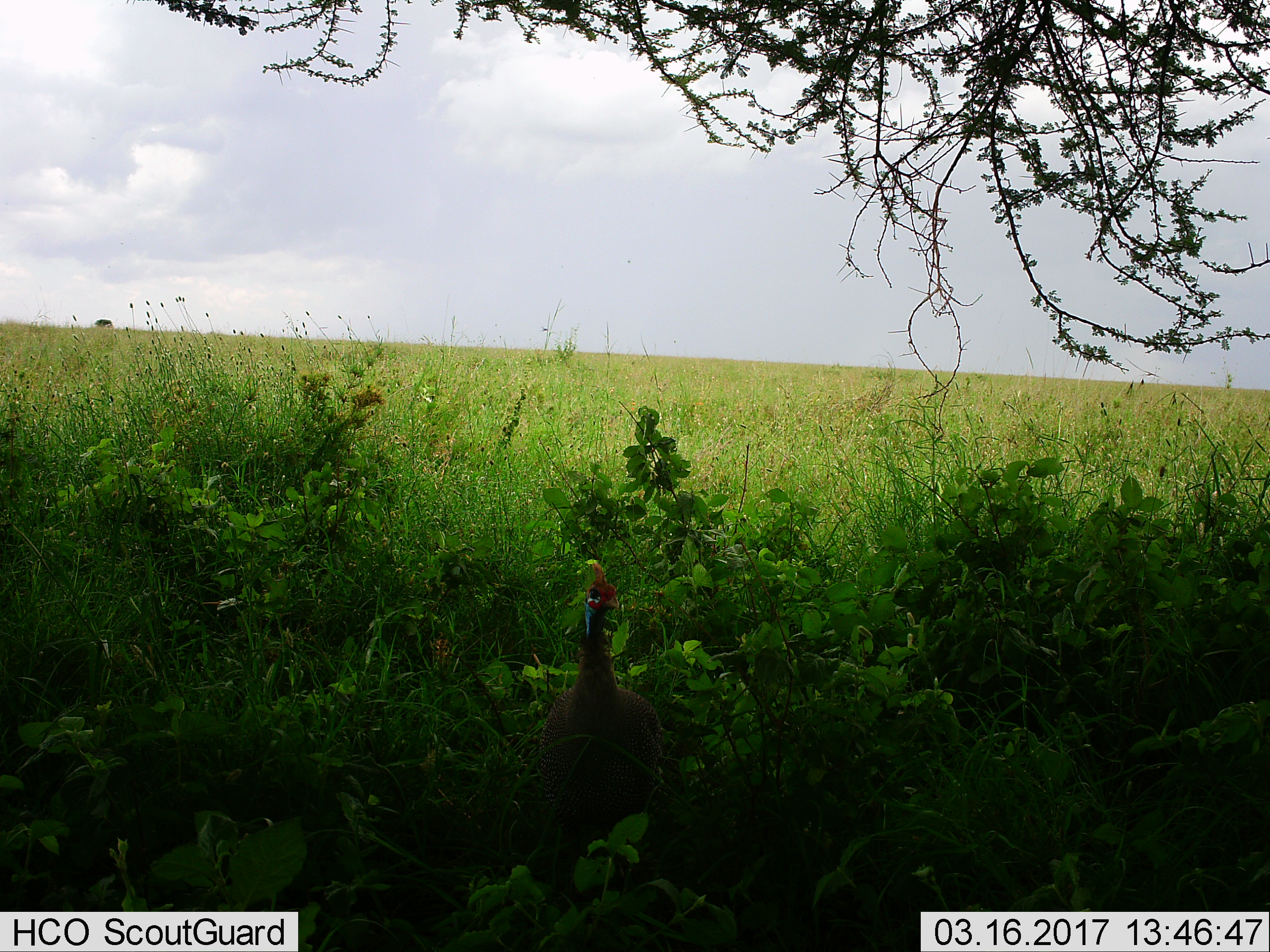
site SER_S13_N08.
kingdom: Animalia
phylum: Chordata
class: Aves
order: Galliformes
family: Numididae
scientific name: Numididae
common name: guineafowl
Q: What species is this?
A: Guineafowl (Numididae).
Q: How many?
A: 1.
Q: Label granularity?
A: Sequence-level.